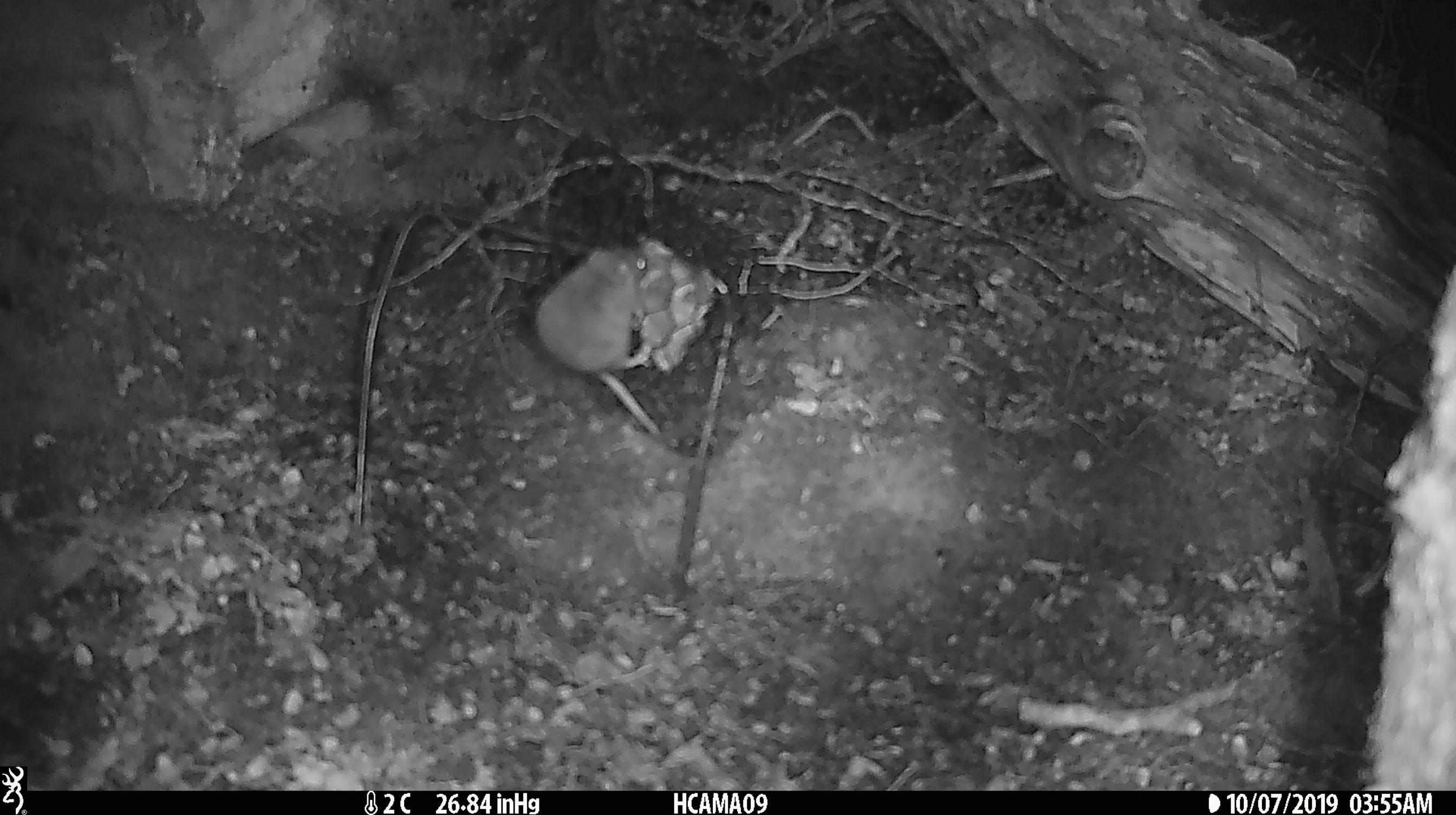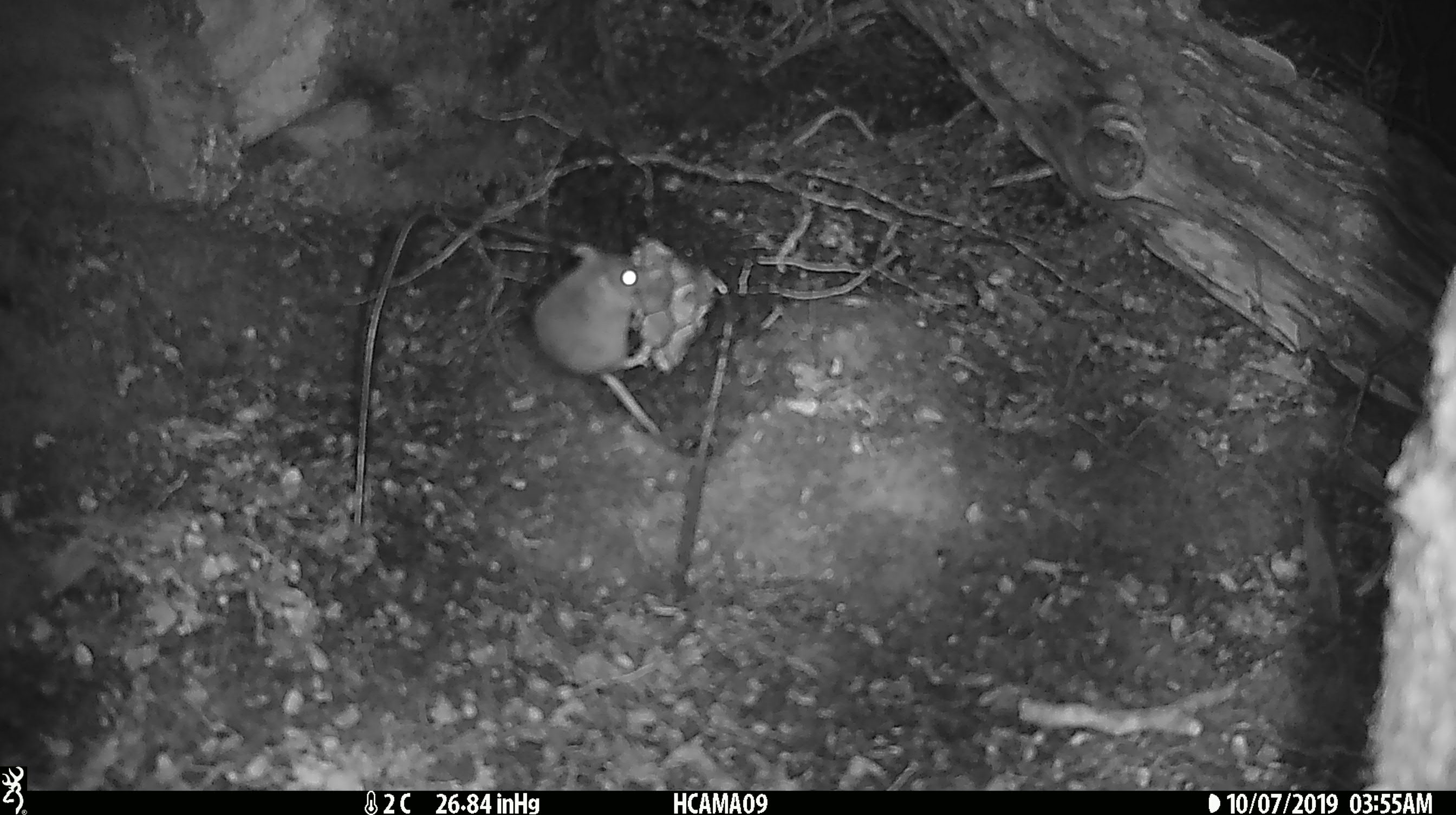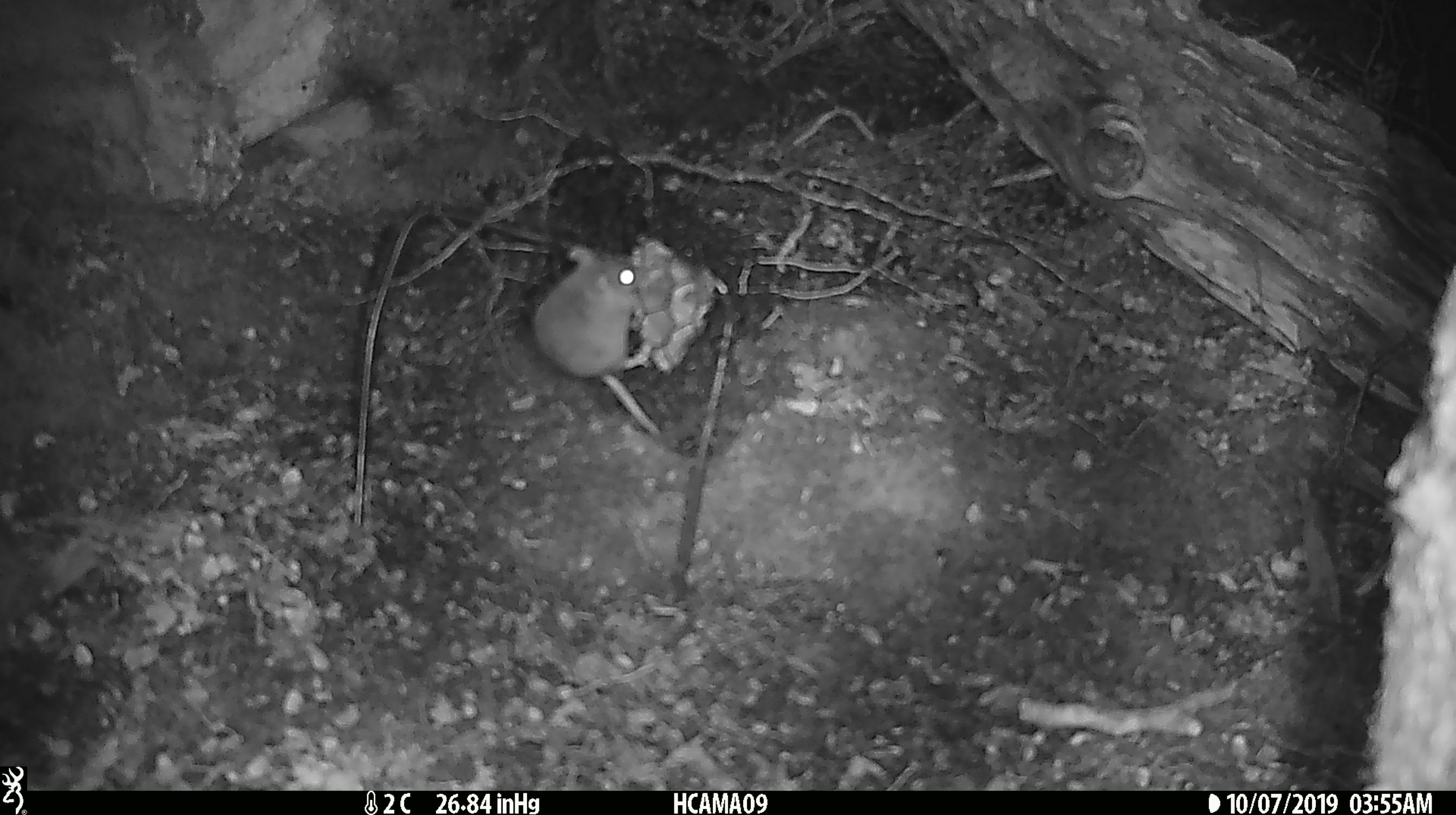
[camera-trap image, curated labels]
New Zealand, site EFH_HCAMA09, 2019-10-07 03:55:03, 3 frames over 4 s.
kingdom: Animalia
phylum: Chordata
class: Mammalia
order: Rodentia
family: Muridae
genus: Mus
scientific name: Mus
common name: mouse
Mouse (Mus).